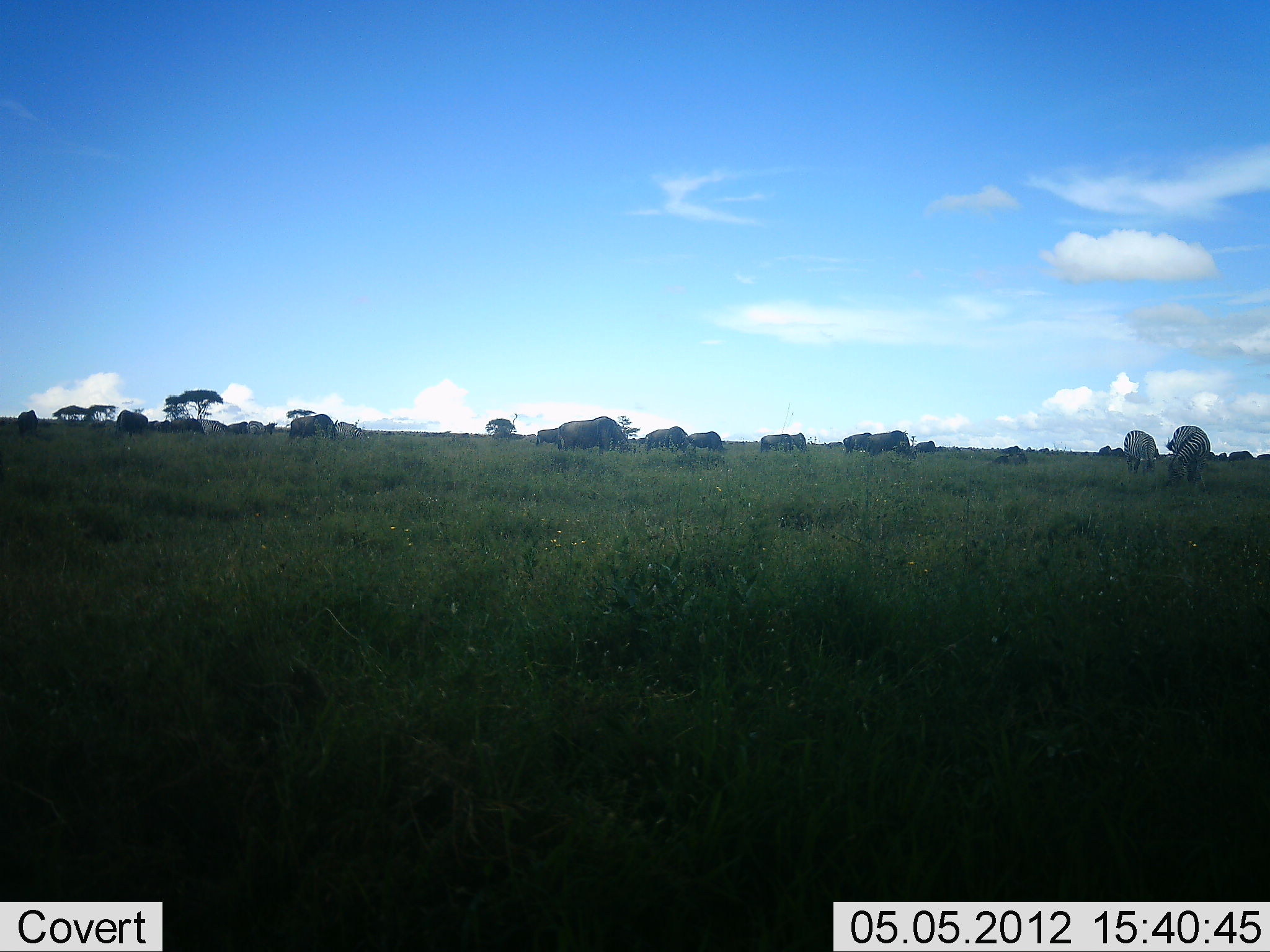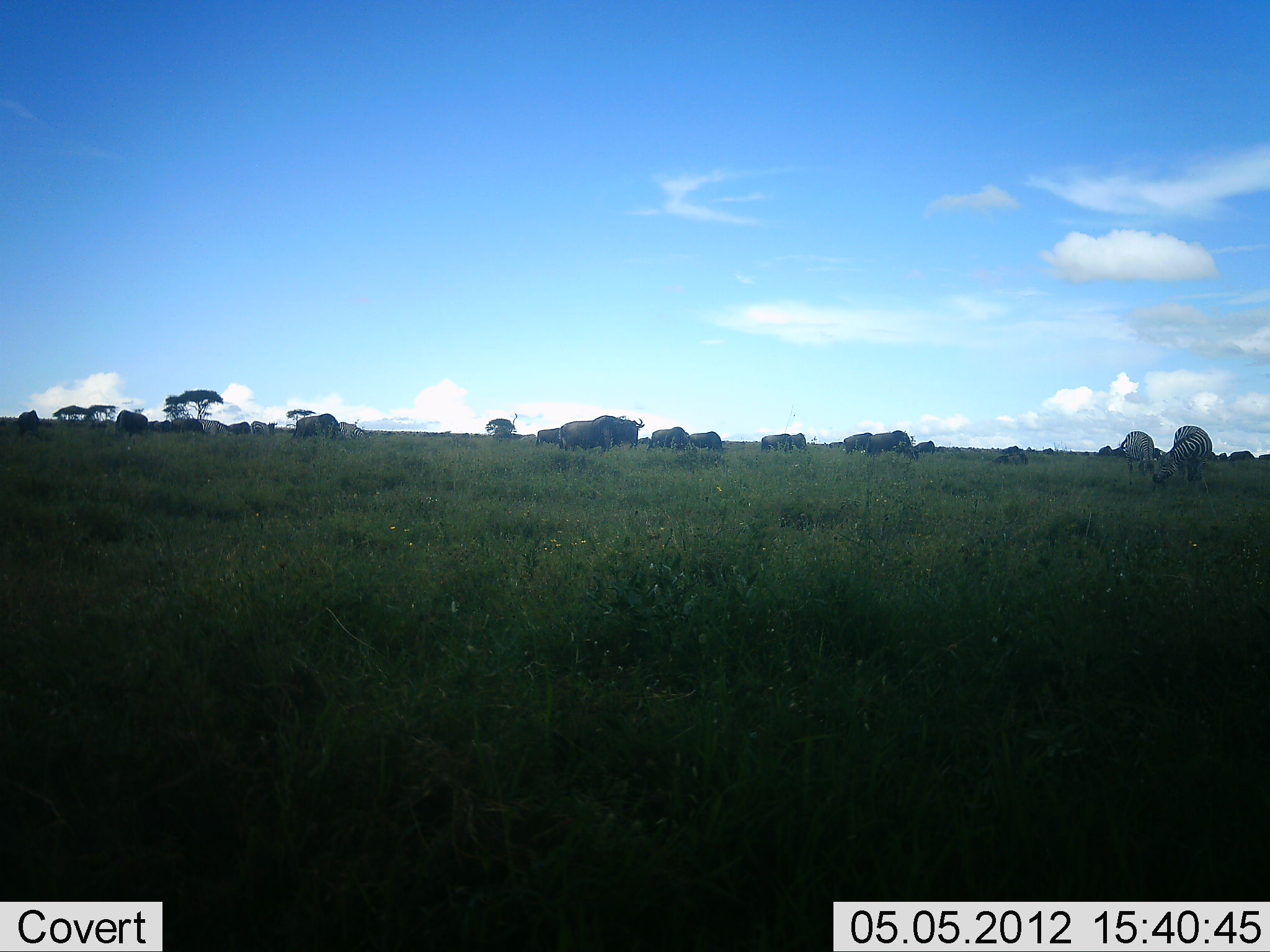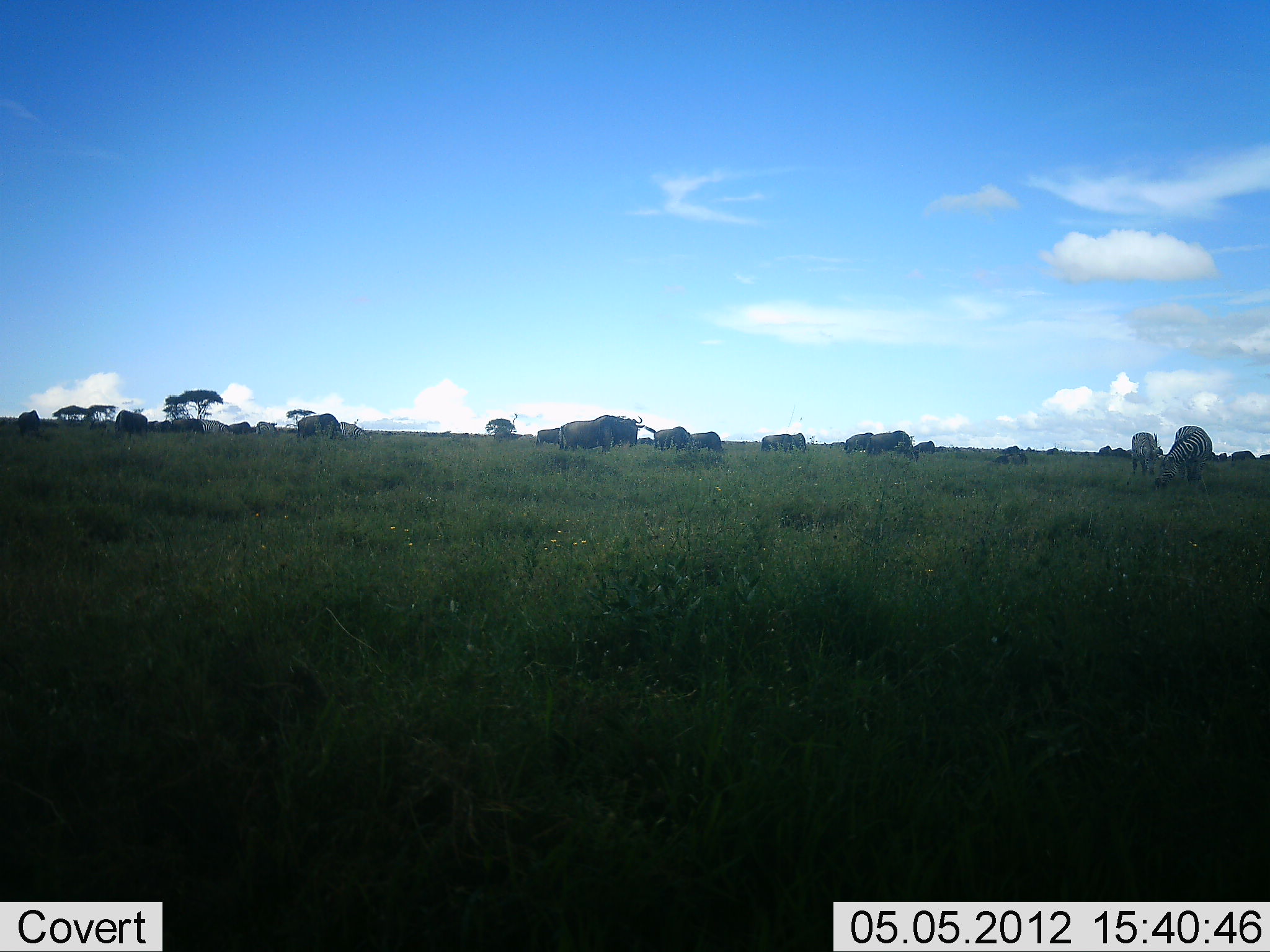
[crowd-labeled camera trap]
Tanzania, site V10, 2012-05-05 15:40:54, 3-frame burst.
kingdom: Animalia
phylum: Chordata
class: Mammalia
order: Artiodactyla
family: Bovidae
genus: Connochaetes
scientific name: Connochaetes taurinus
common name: blue wildebeest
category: wildebeest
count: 11-50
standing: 46%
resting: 15%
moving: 23%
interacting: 0%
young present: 0%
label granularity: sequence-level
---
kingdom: Animalia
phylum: Chordata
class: Mammalia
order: Perissodactyla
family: Equidae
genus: Equus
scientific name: Equus quagga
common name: plains zebra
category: zebra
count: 2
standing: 25%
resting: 0%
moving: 17%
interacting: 0%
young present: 0%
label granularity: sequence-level